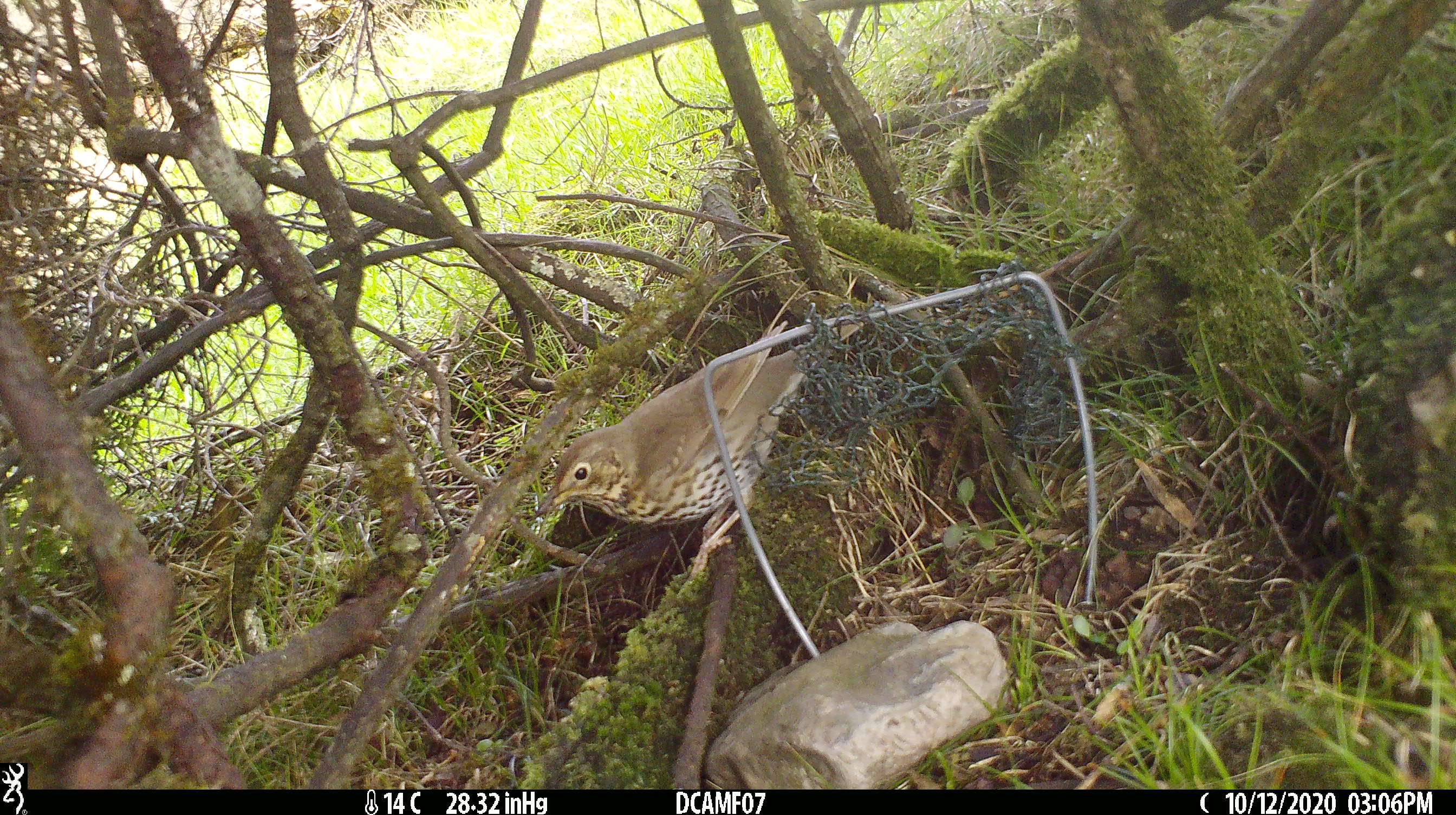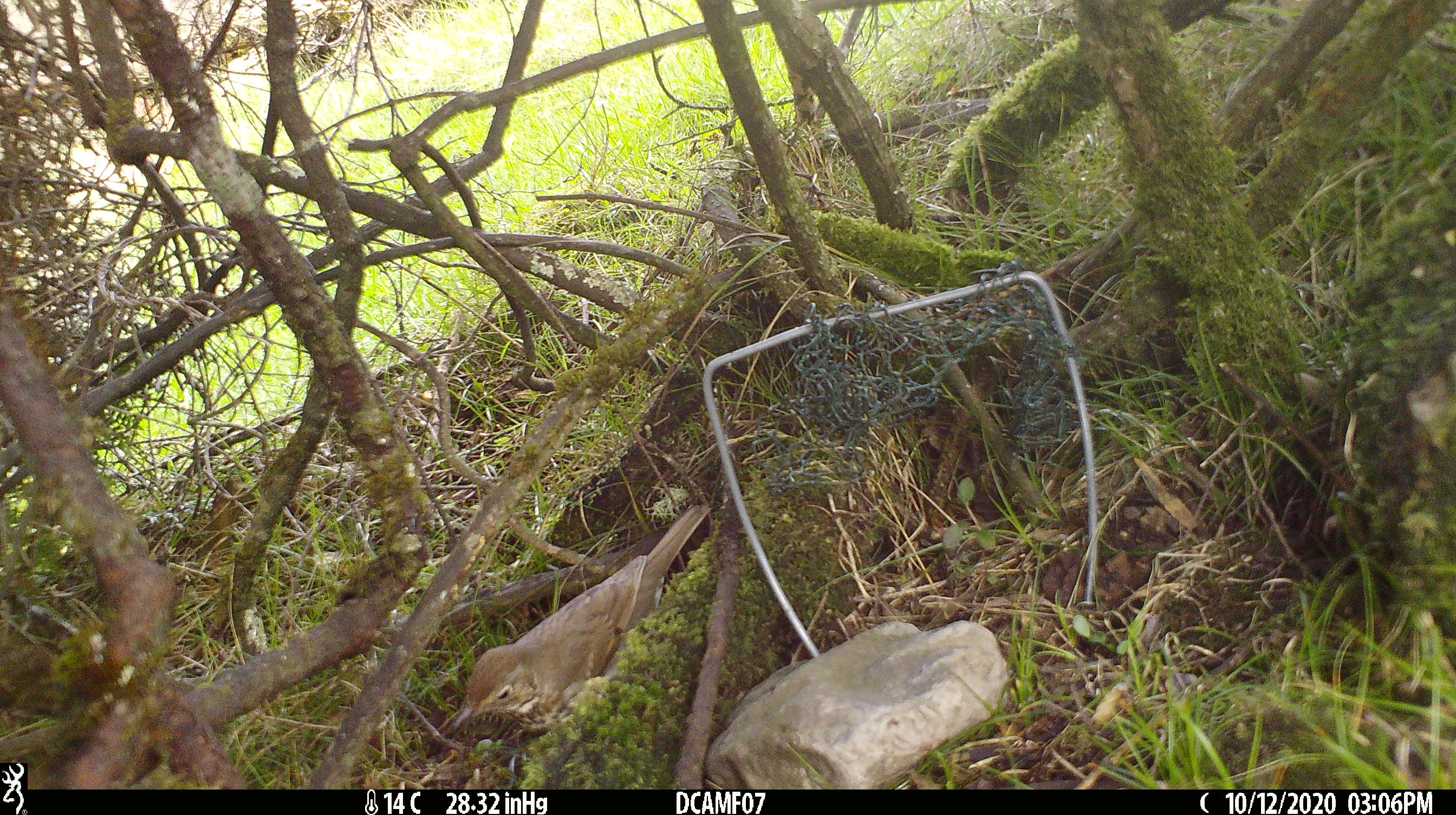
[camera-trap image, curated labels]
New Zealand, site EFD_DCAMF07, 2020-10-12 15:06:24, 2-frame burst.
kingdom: Animalia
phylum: Chordata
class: Aves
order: Passeriformes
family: Turdidae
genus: Turdus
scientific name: Turdus philomelos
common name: song thrush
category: thrush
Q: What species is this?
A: Thrush (song thrush) (Turdus philomelos).